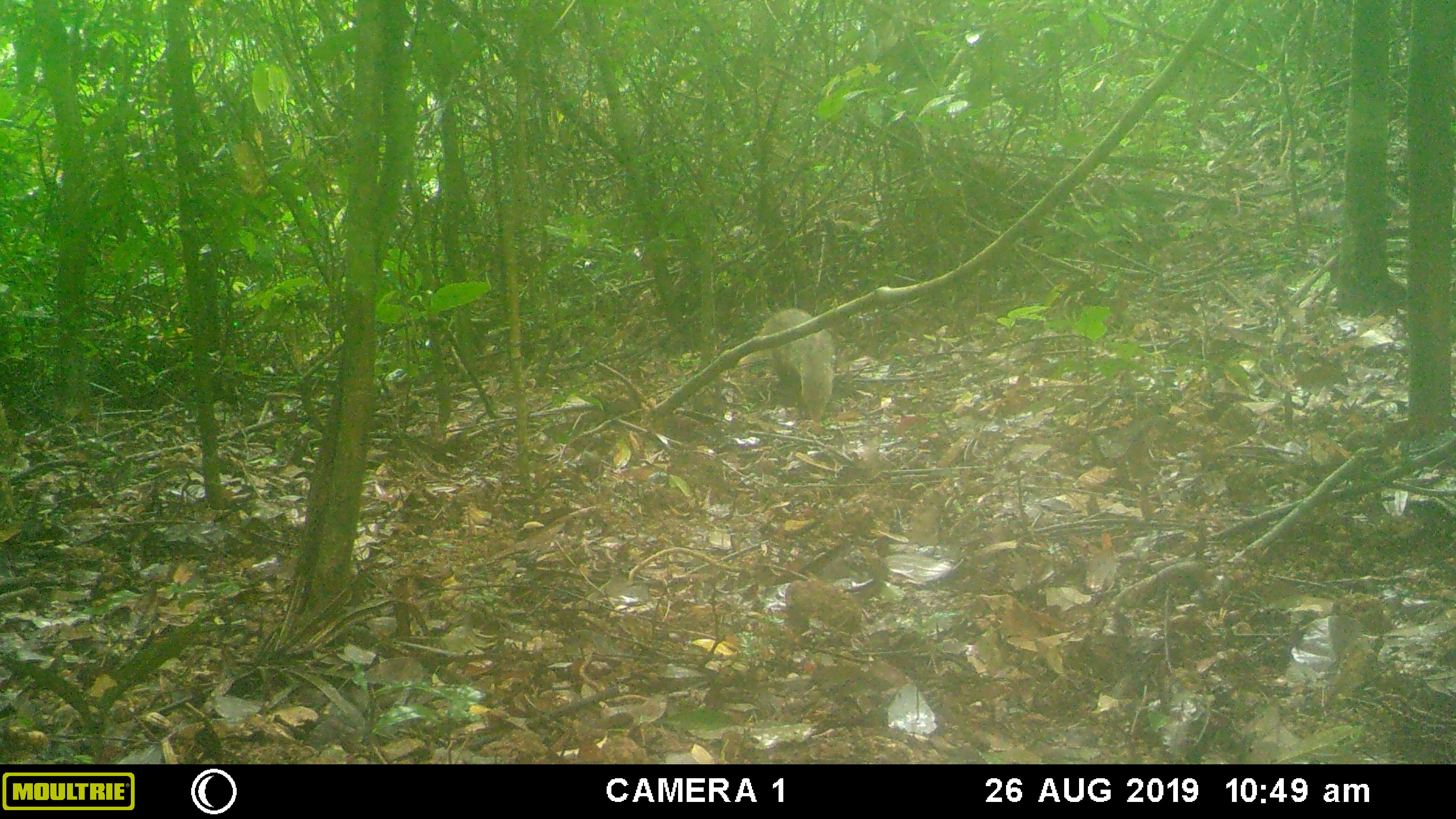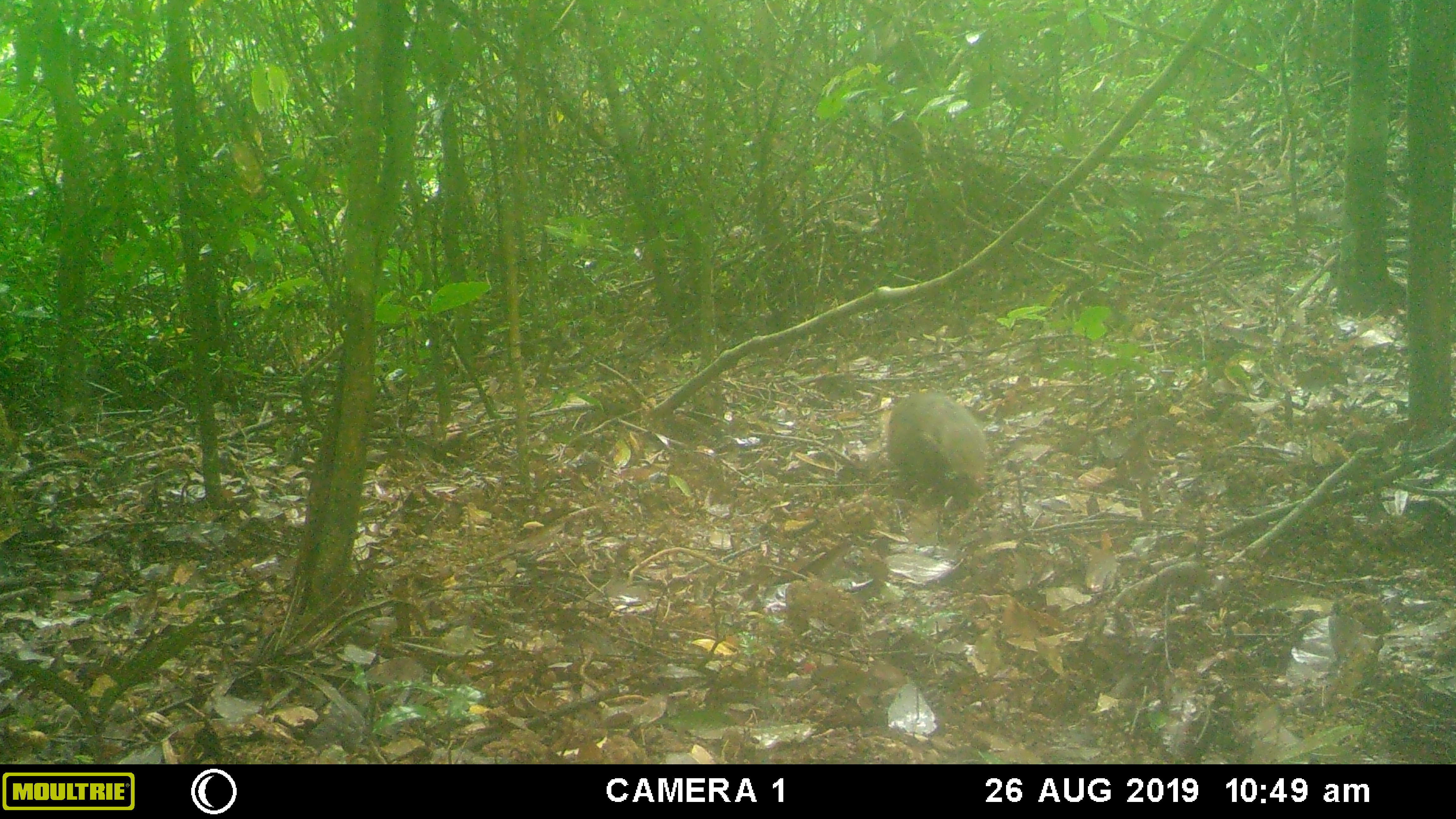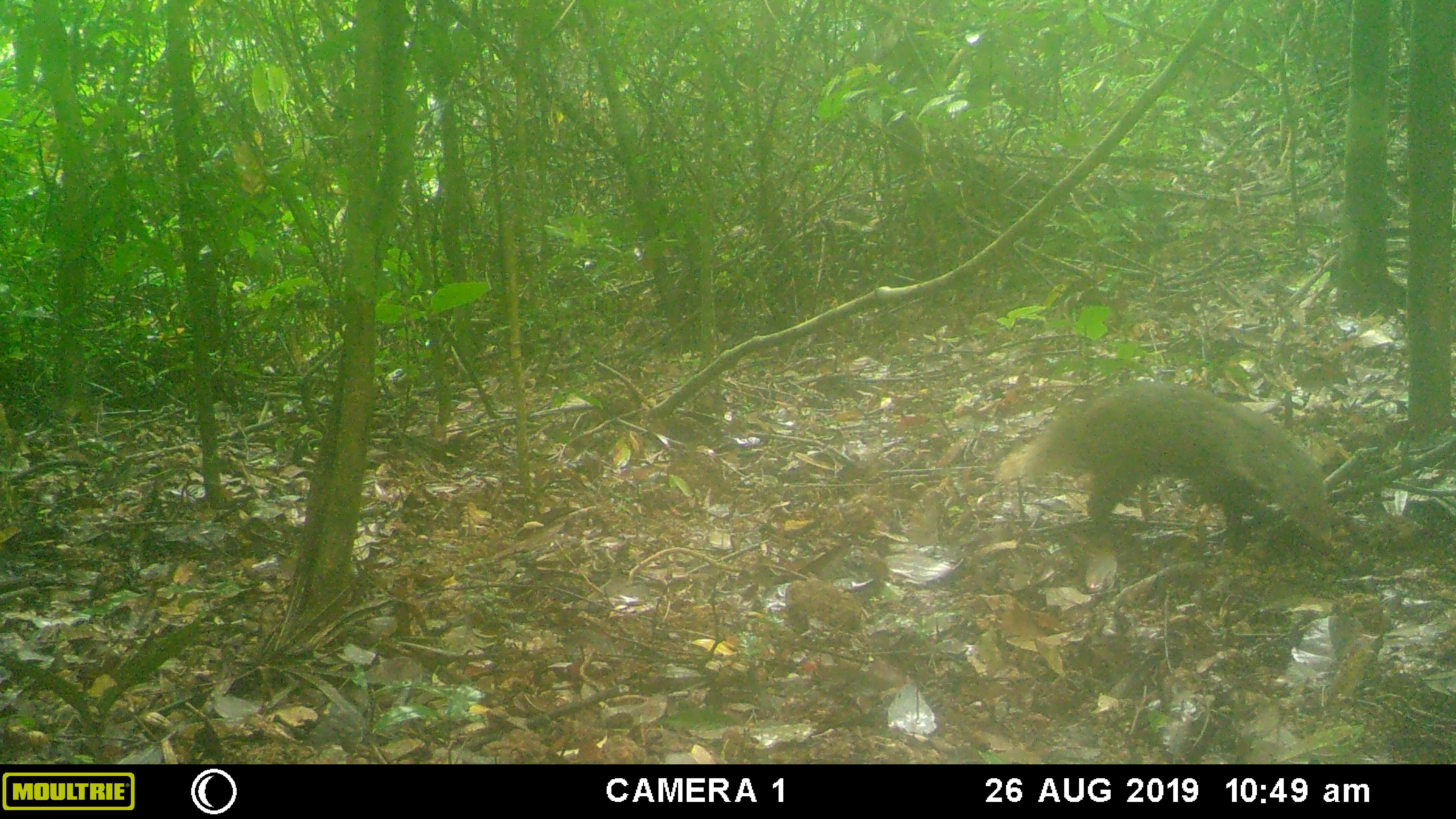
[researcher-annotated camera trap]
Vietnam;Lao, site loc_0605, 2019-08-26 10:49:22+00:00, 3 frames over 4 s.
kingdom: Animalia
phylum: Chordata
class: Mammalia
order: Carnivora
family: Herpestidae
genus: Urva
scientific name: Urva urva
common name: crab-eating mongoose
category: crab eating mongoose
Crab eating mongoose (crab-eating mongoose) (Urva urva). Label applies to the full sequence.